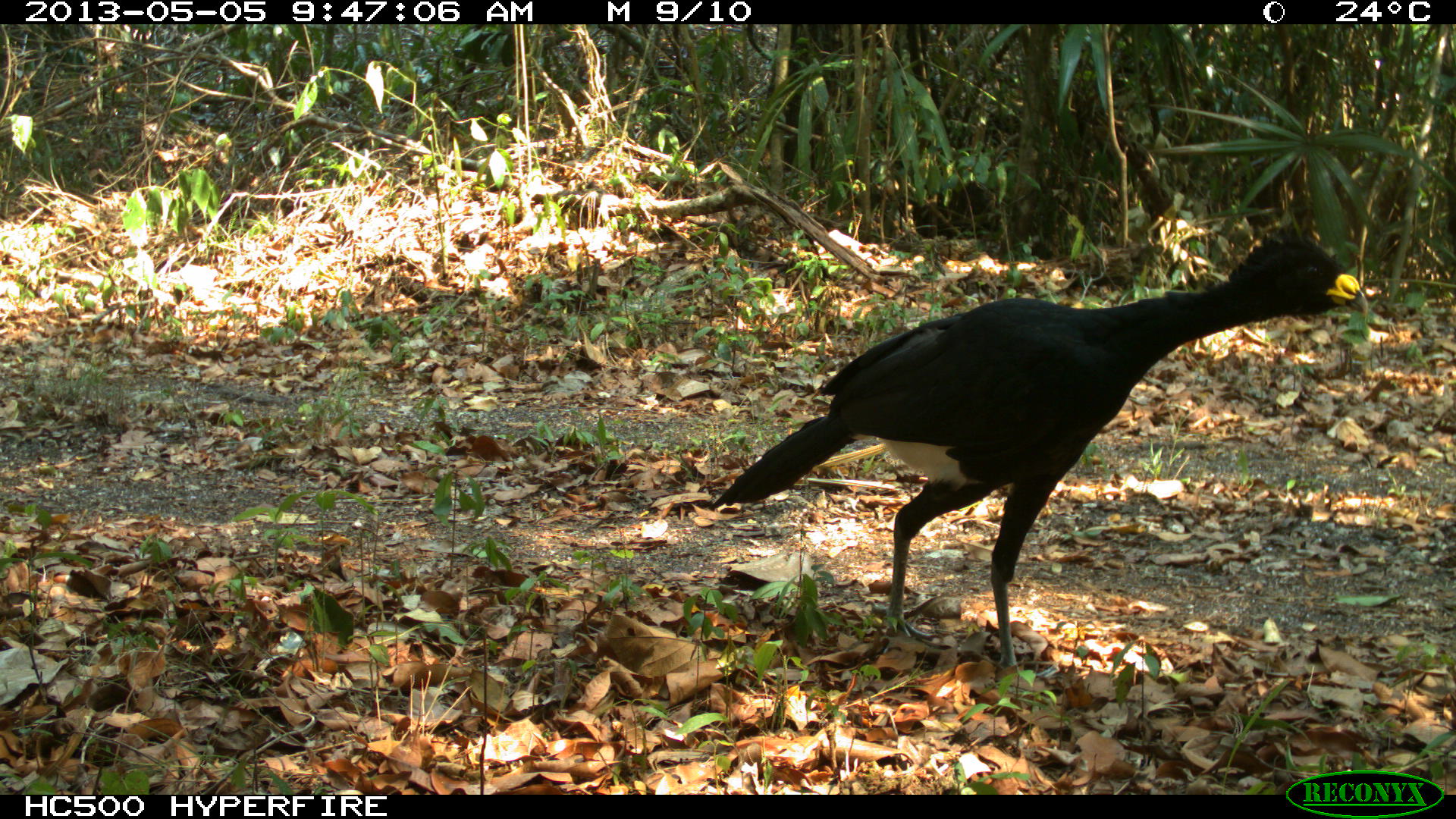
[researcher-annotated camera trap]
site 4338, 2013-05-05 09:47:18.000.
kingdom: Animalia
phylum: Chordata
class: Aves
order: Galliformes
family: Cracidae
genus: Crax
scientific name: Crax rubra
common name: great curassow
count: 1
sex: male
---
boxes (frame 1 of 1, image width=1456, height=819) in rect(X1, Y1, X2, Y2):
crax rubra: rect(707, 227, 1368, 697)